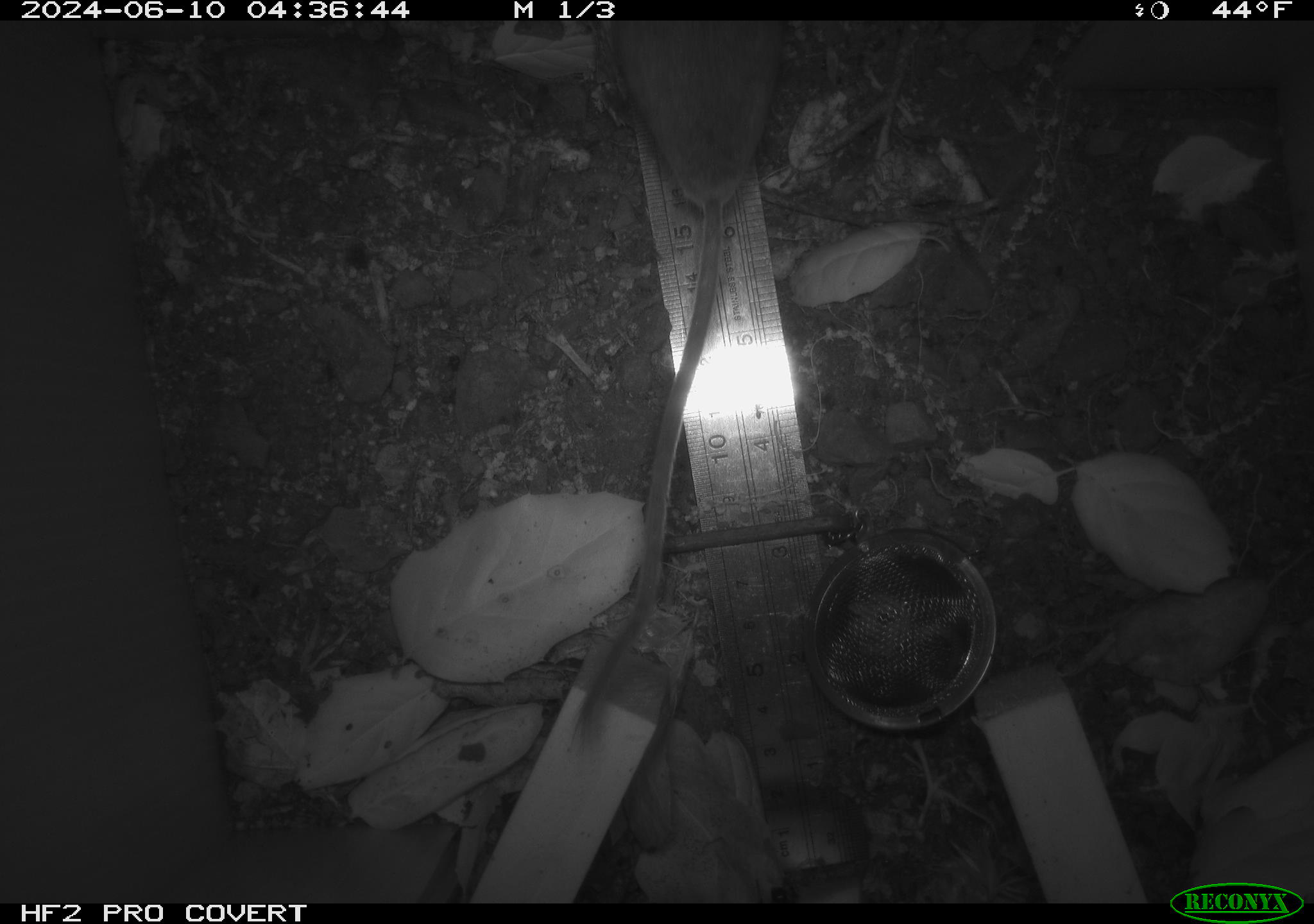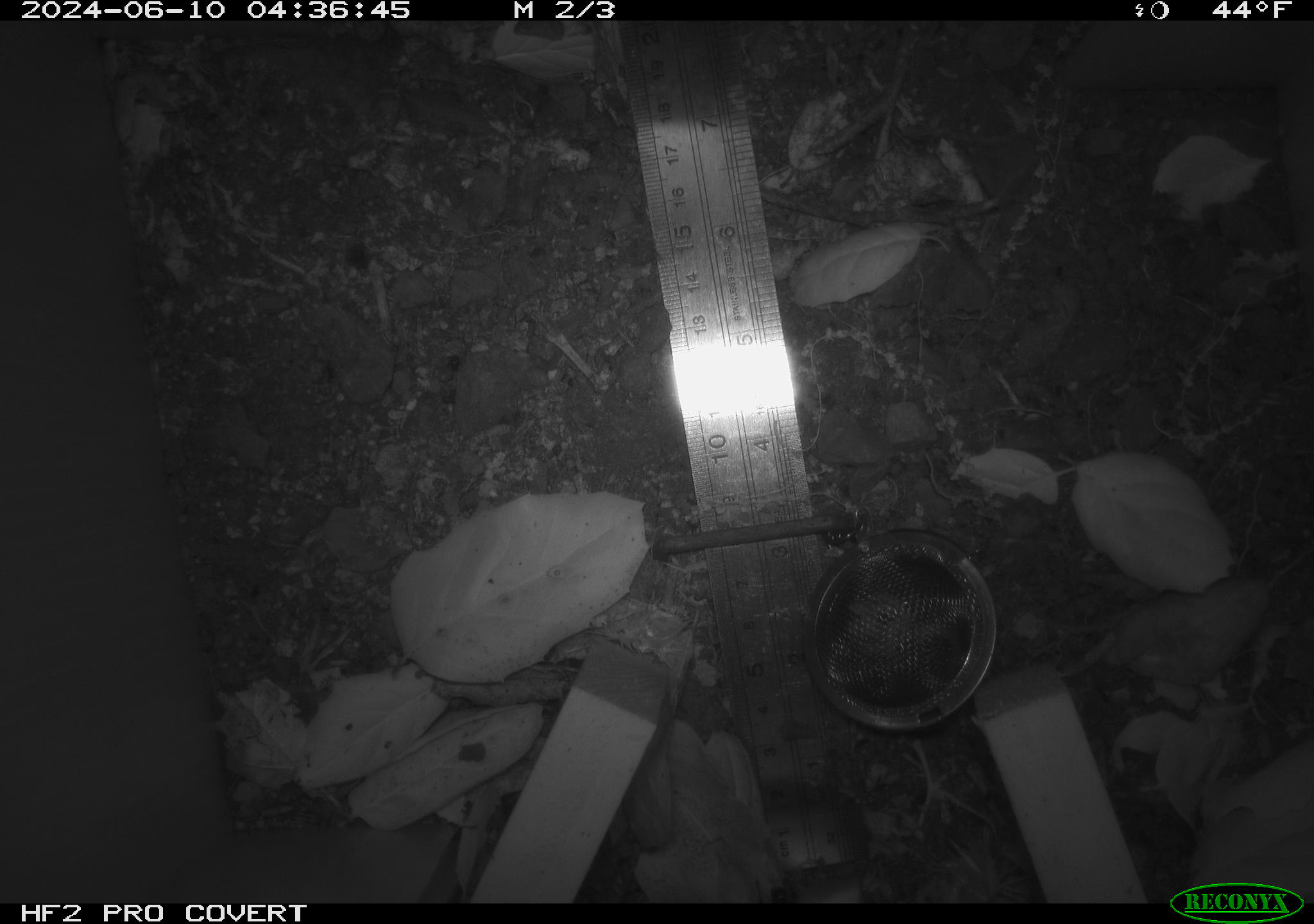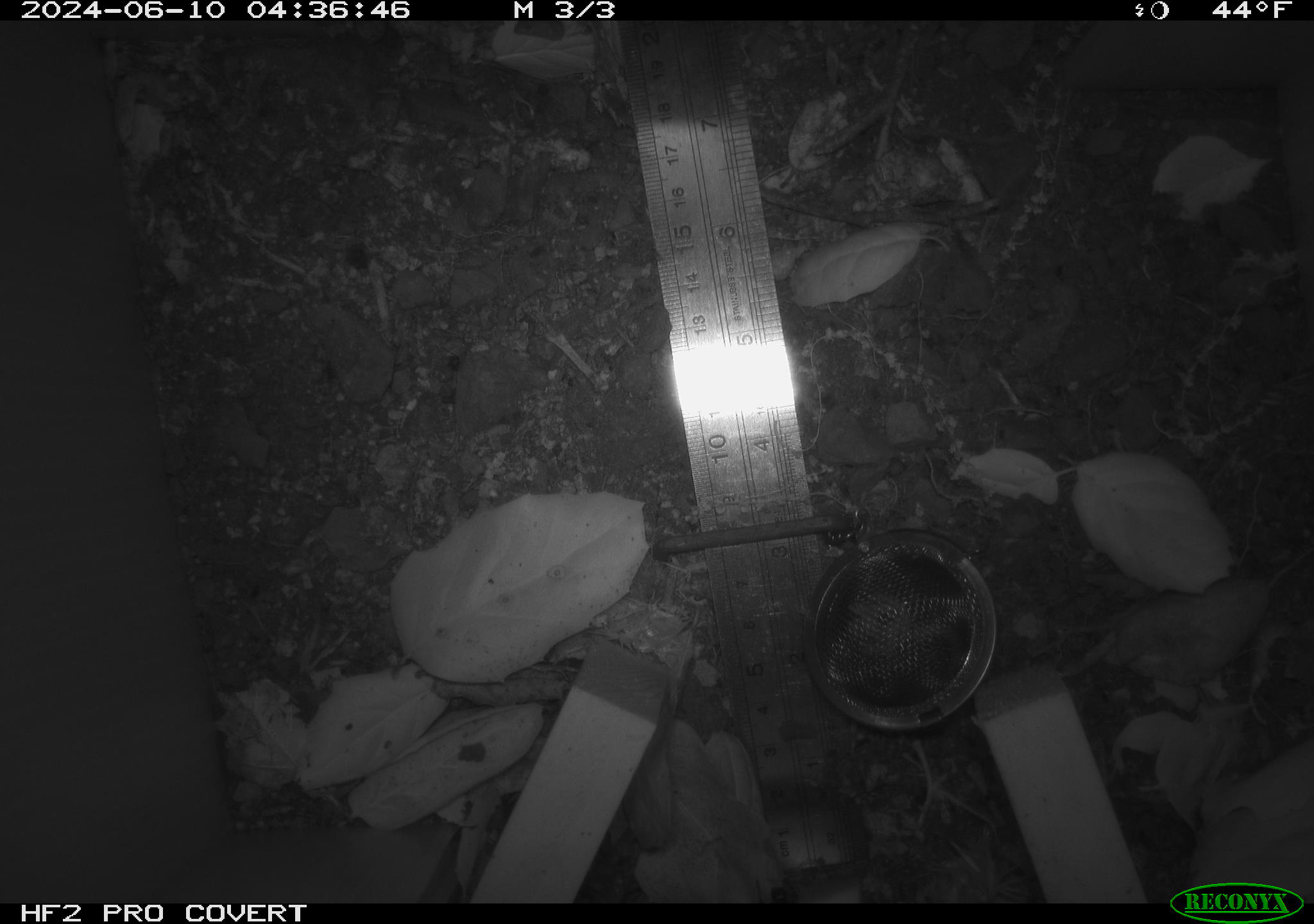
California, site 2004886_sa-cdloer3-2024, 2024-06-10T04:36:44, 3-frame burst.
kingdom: Animalia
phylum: Chordata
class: Mammalia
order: Rodentia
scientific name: Rodentia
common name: rodent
Rodent (Rodentia).